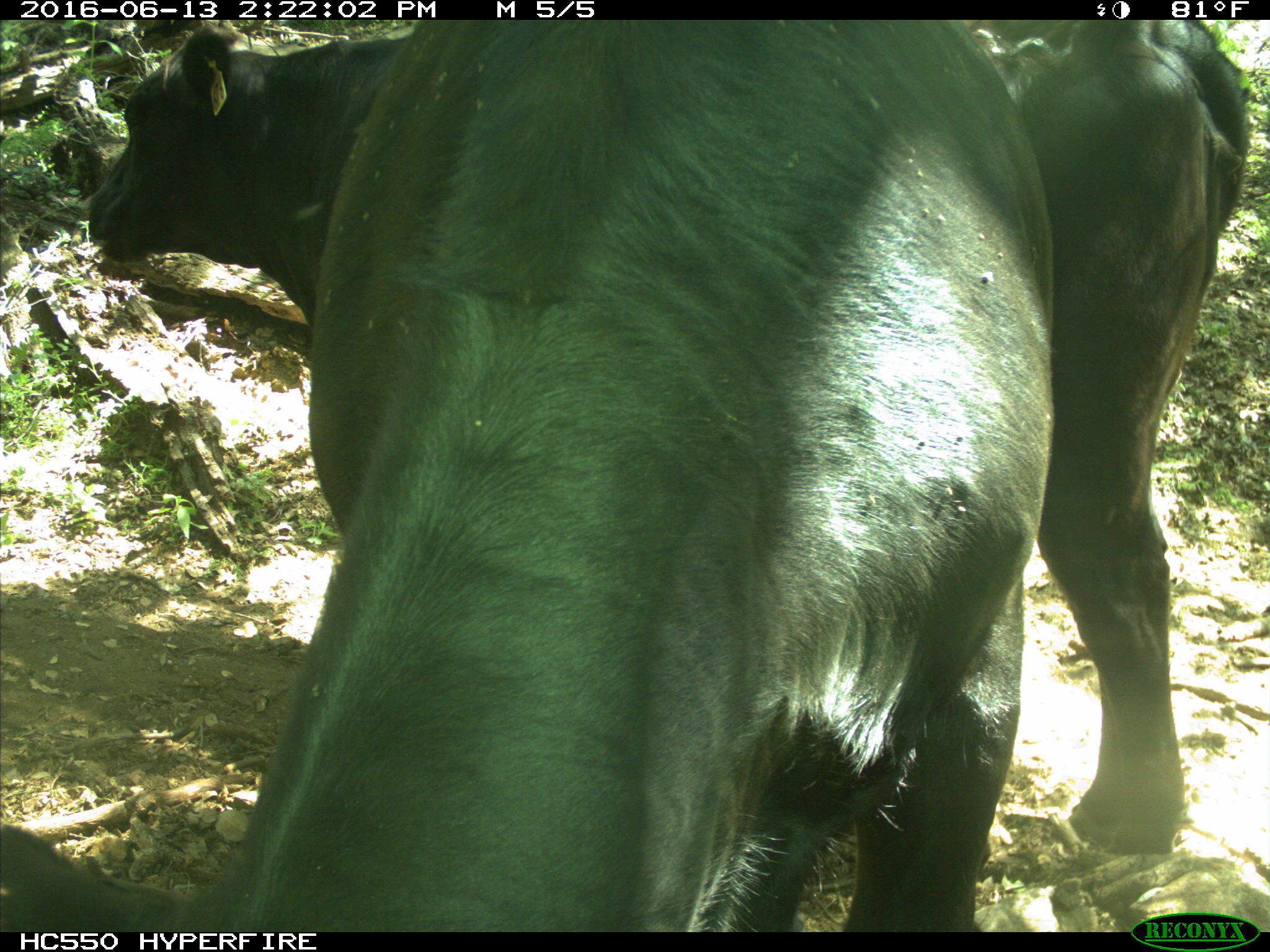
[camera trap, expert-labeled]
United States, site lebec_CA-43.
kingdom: Animalia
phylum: Chordata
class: Mammalia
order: Artiodactyla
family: Bovidae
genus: Bos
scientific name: Bos taurus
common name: domestic cow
Bos taurus (domestic cow).